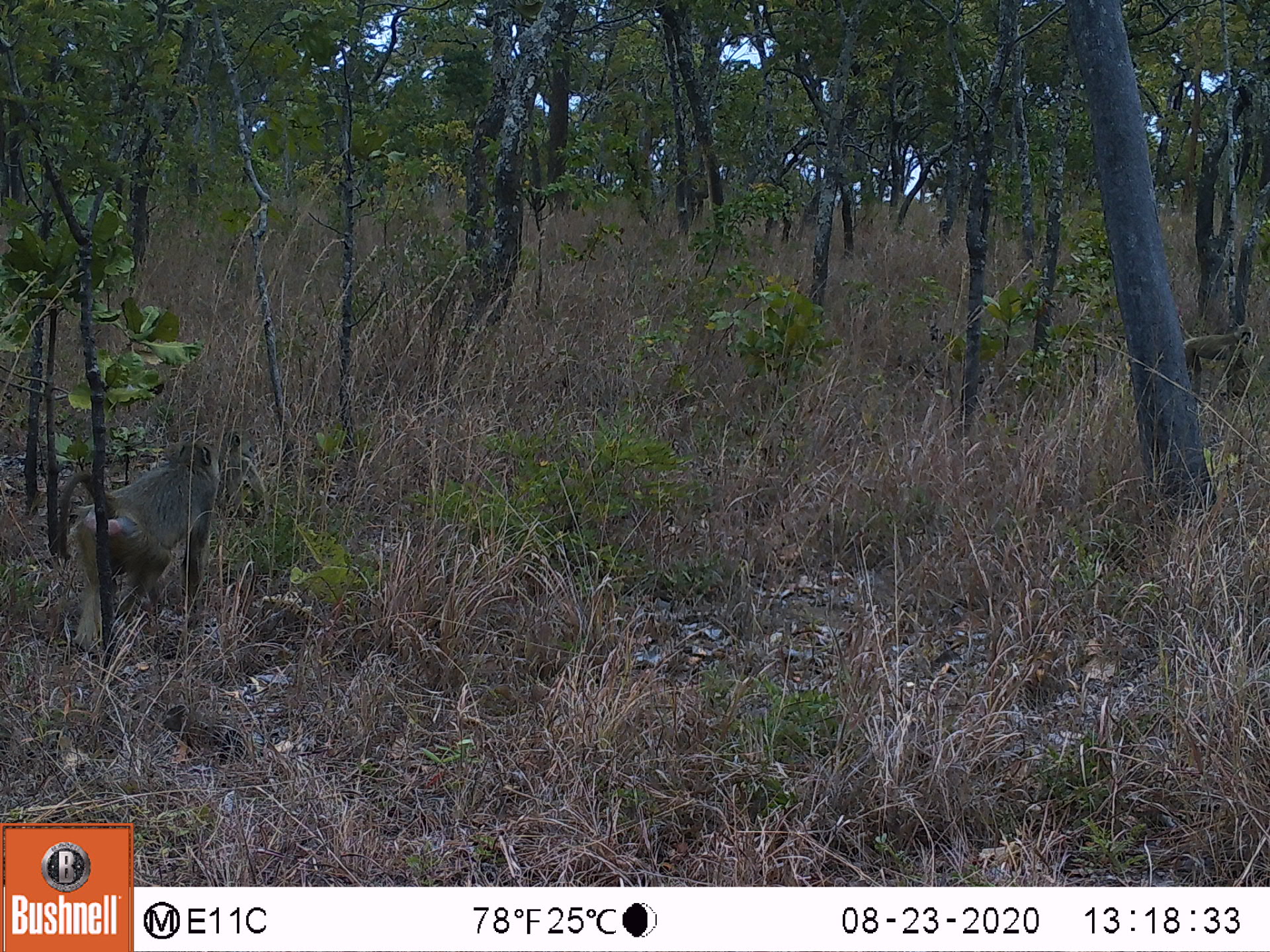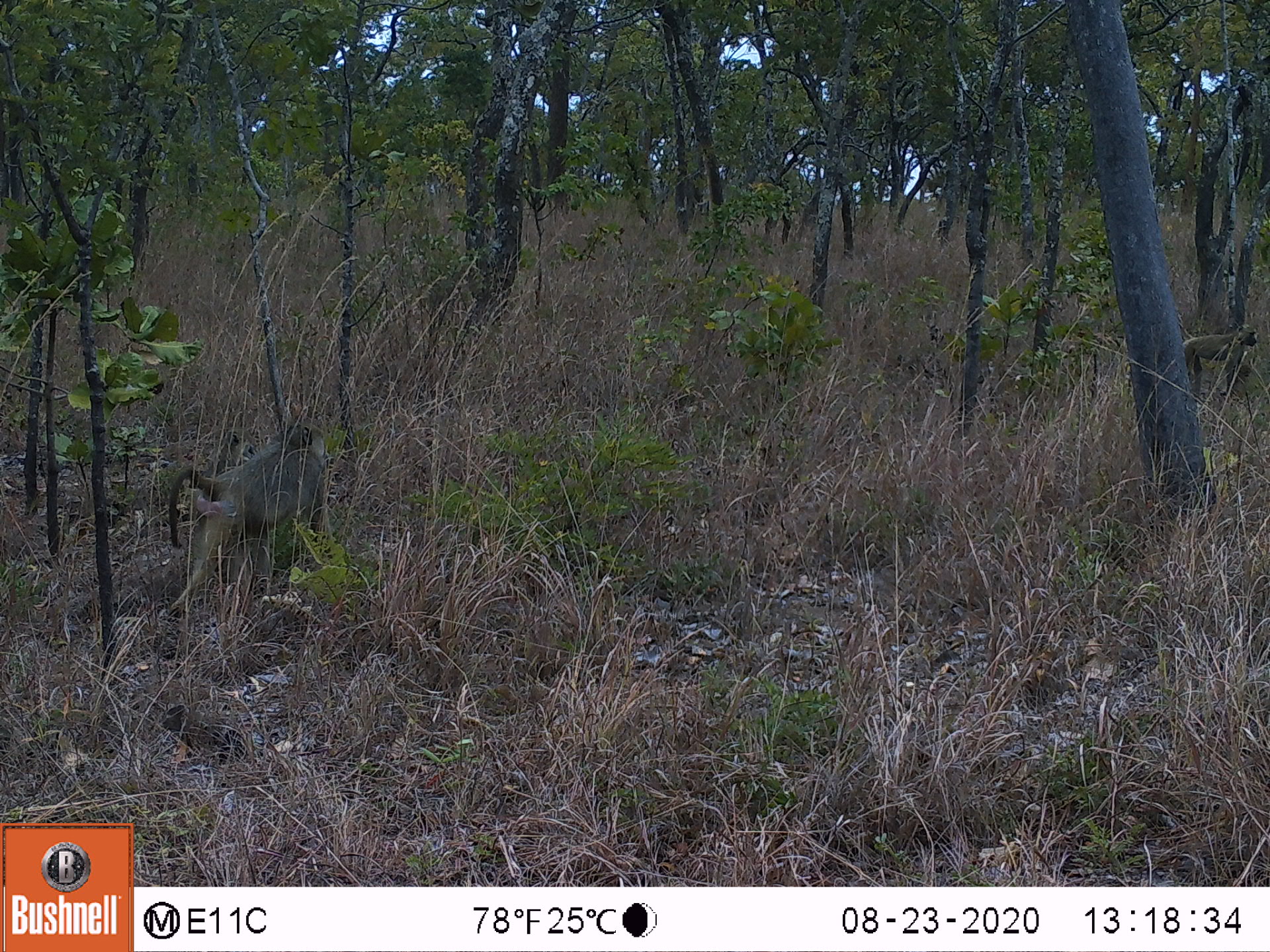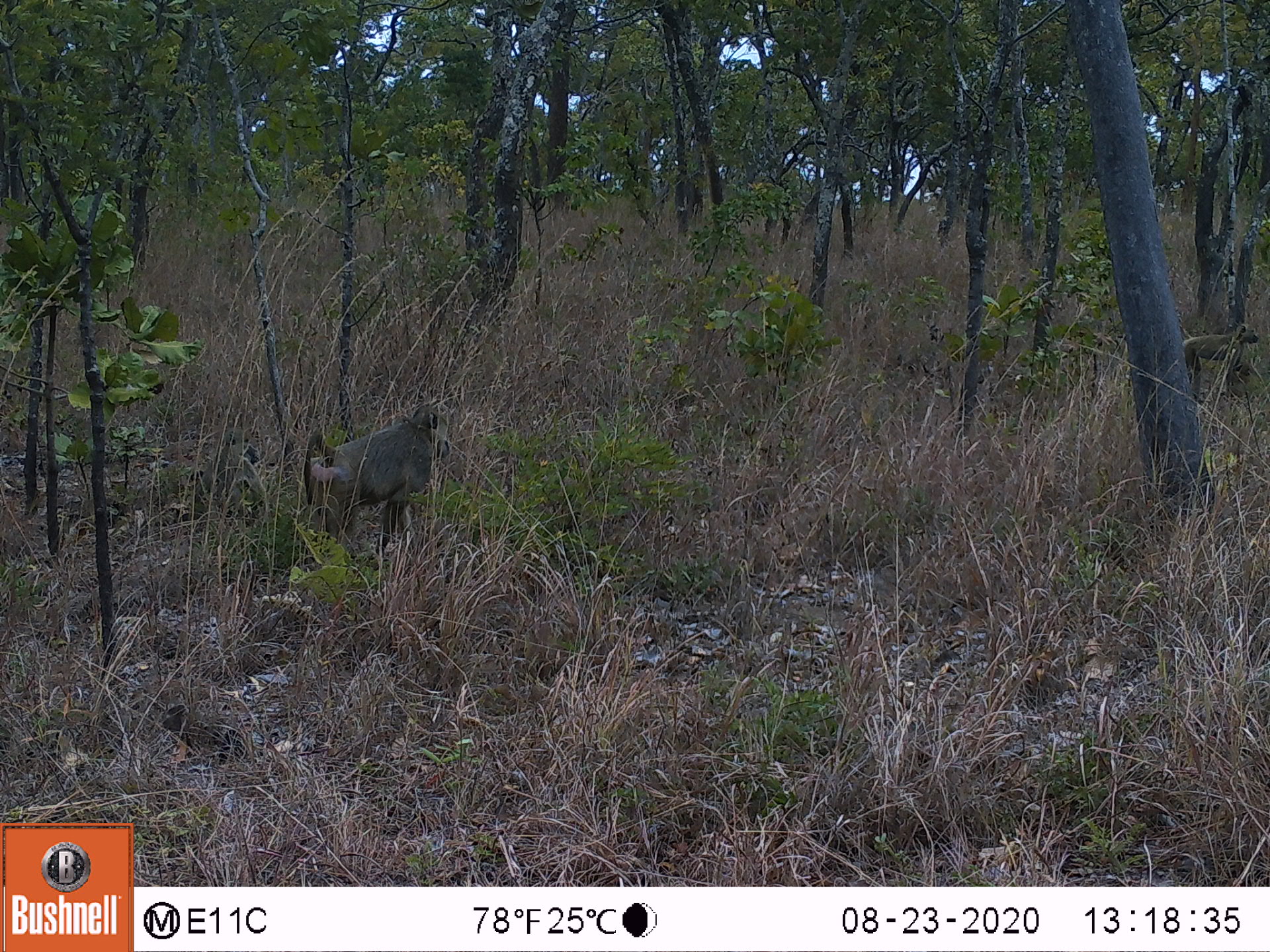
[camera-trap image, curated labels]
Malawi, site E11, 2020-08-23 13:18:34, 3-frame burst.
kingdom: Animalia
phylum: Chordata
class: Mammalia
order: Primates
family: Cercopithecidae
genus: Papio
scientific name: Papio cynocephalus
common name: yellow baboon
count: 3